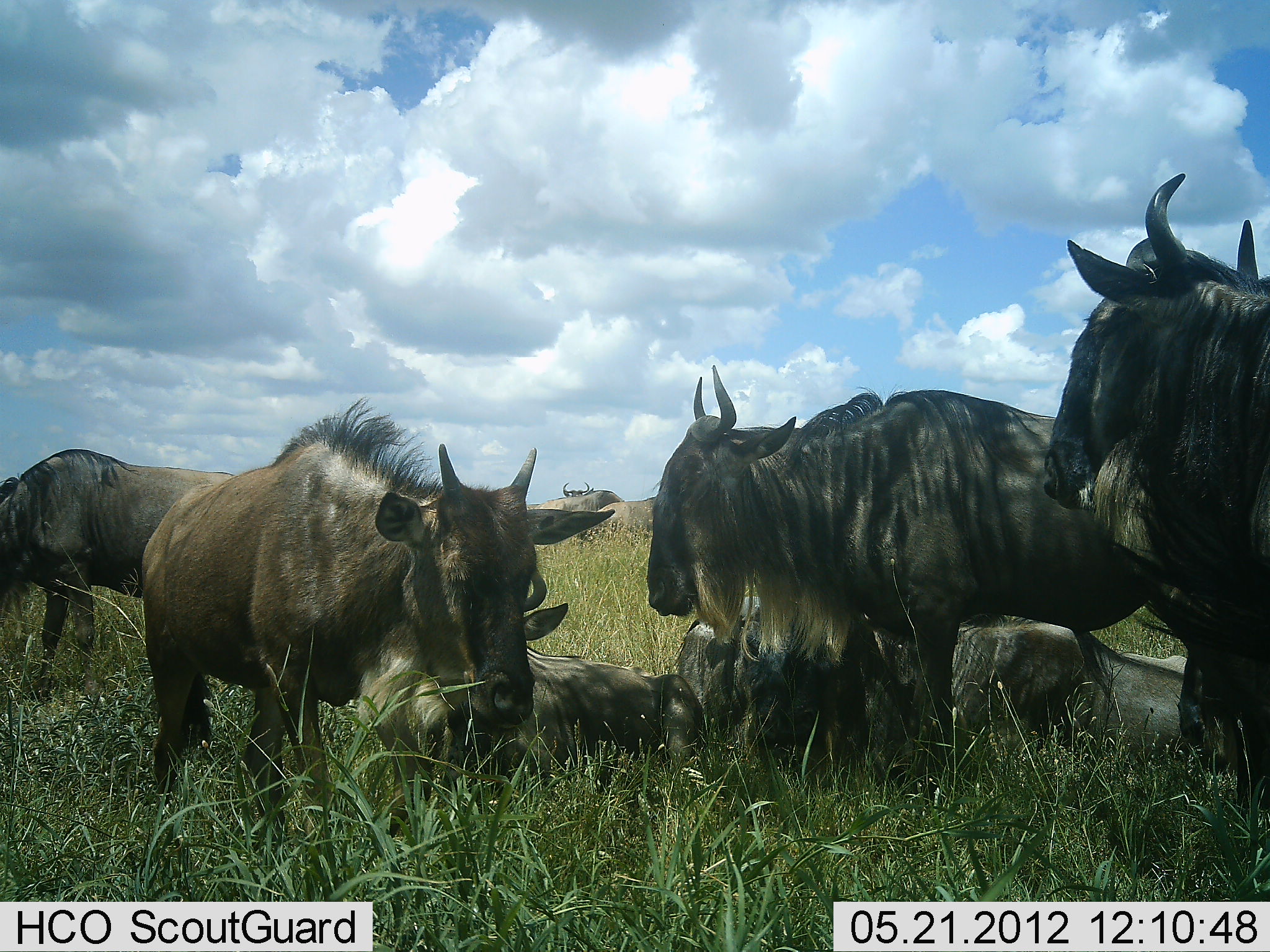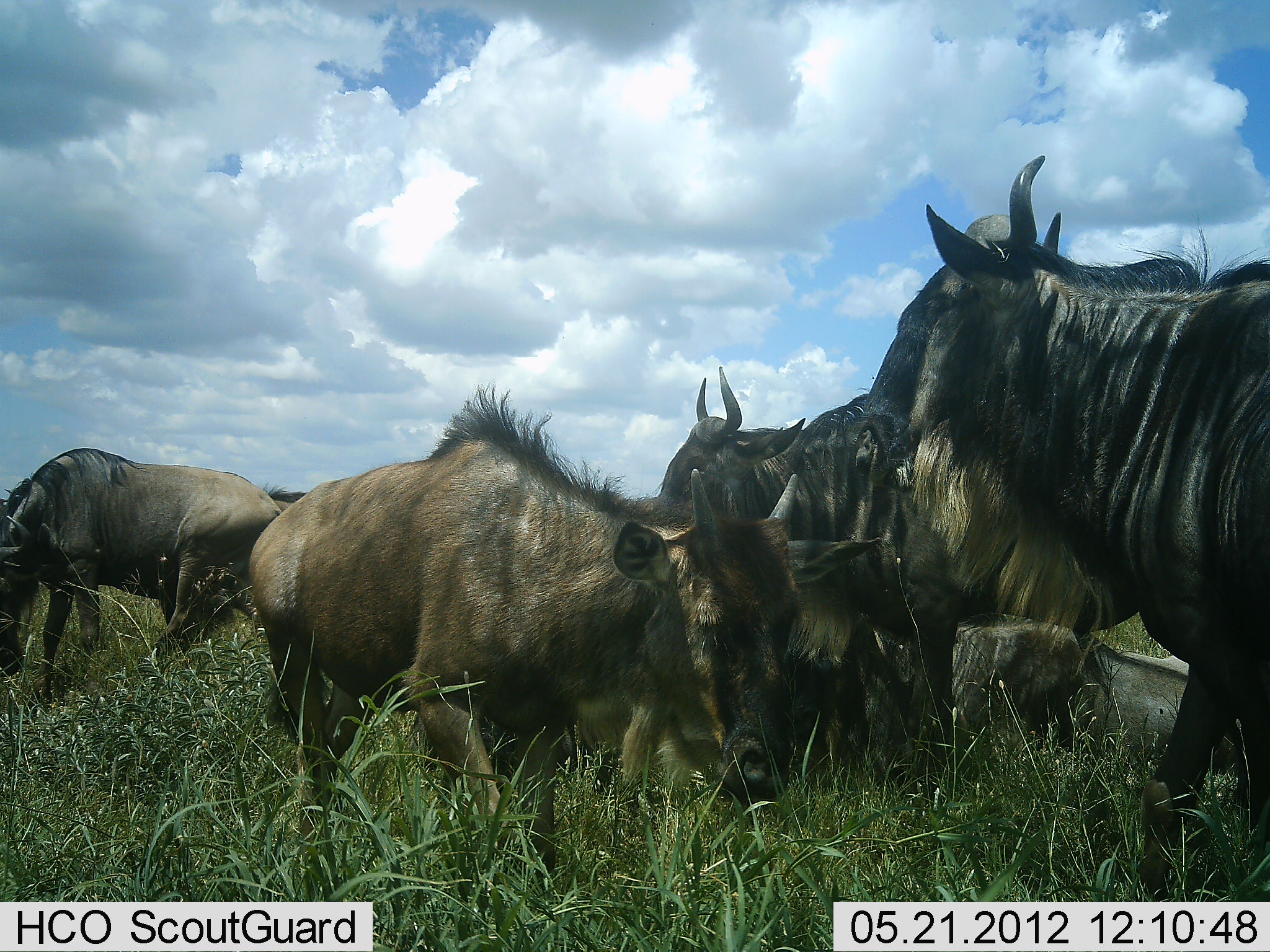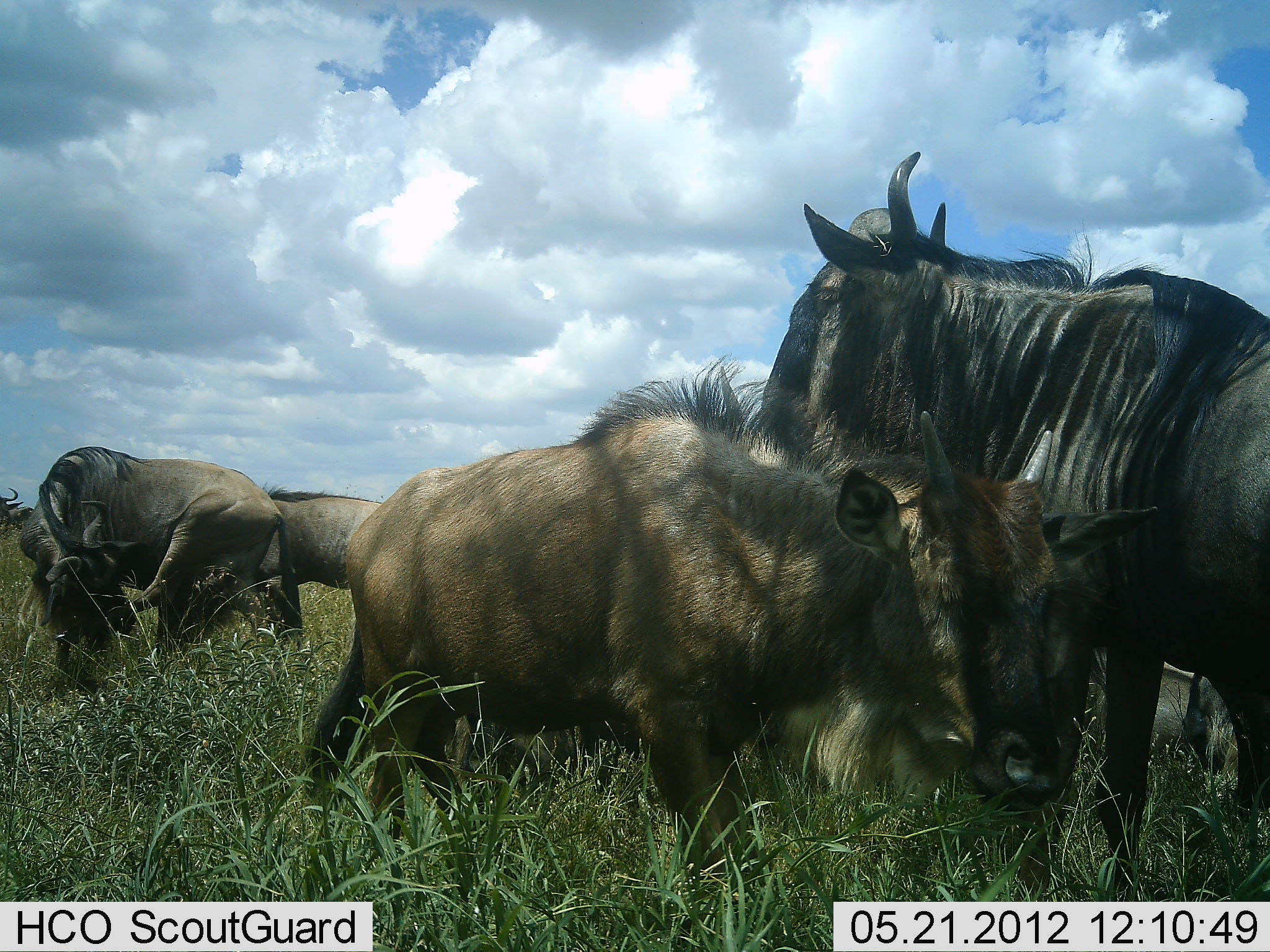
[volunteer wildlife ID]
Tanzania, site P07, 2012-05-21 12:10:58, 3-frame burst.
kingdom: Animalia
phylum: Chordata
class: Mammalia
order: Artiodactyla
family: Bovidae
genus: Connochaetes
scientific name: Connochaetes taurinus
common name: blue wildebeest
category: wildebeest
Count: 8.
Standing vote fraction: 78%.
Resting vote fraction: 39%.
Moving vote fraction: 50%.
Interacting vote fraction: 33%.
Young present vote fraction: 39%.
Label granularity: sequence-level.